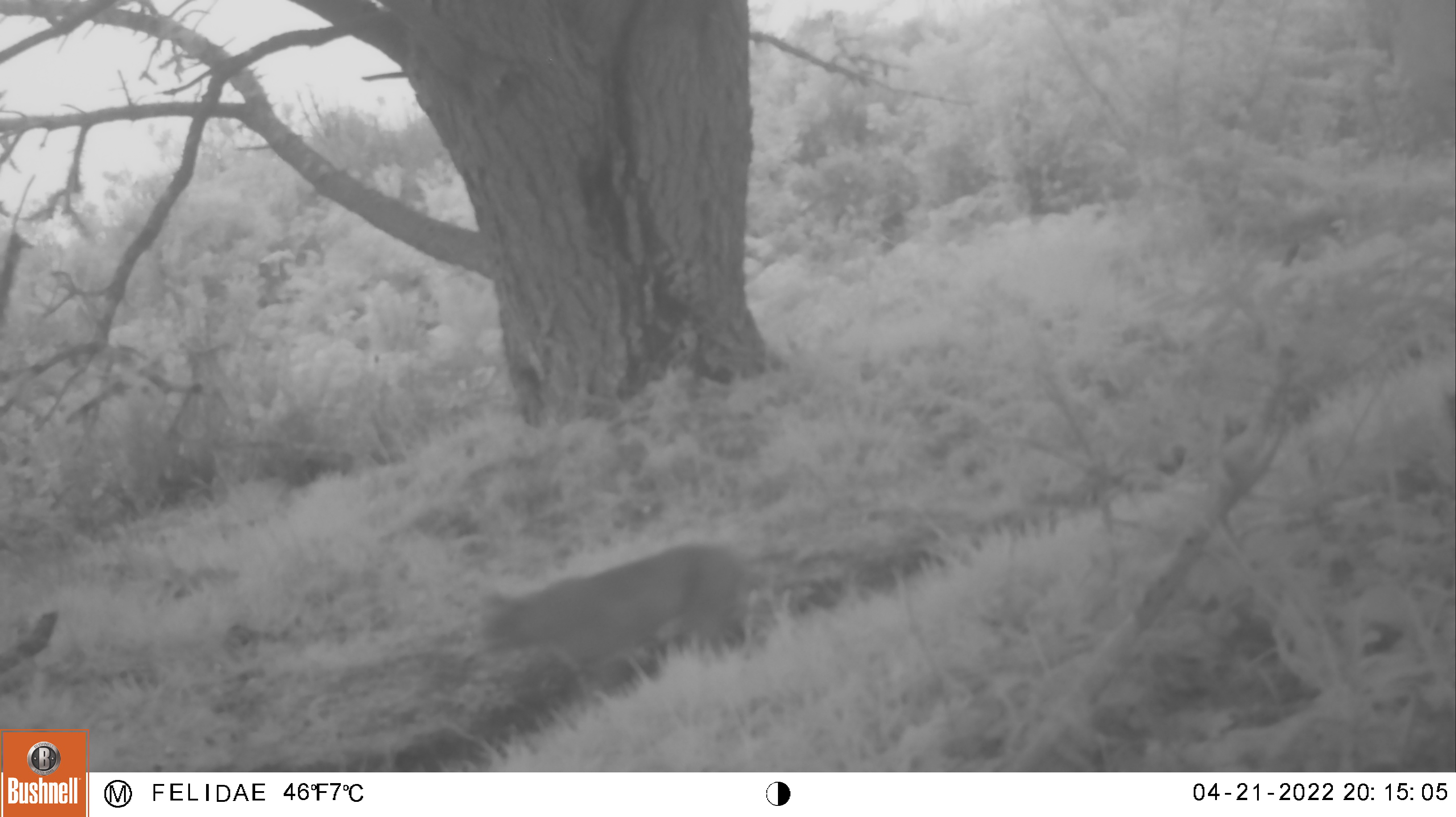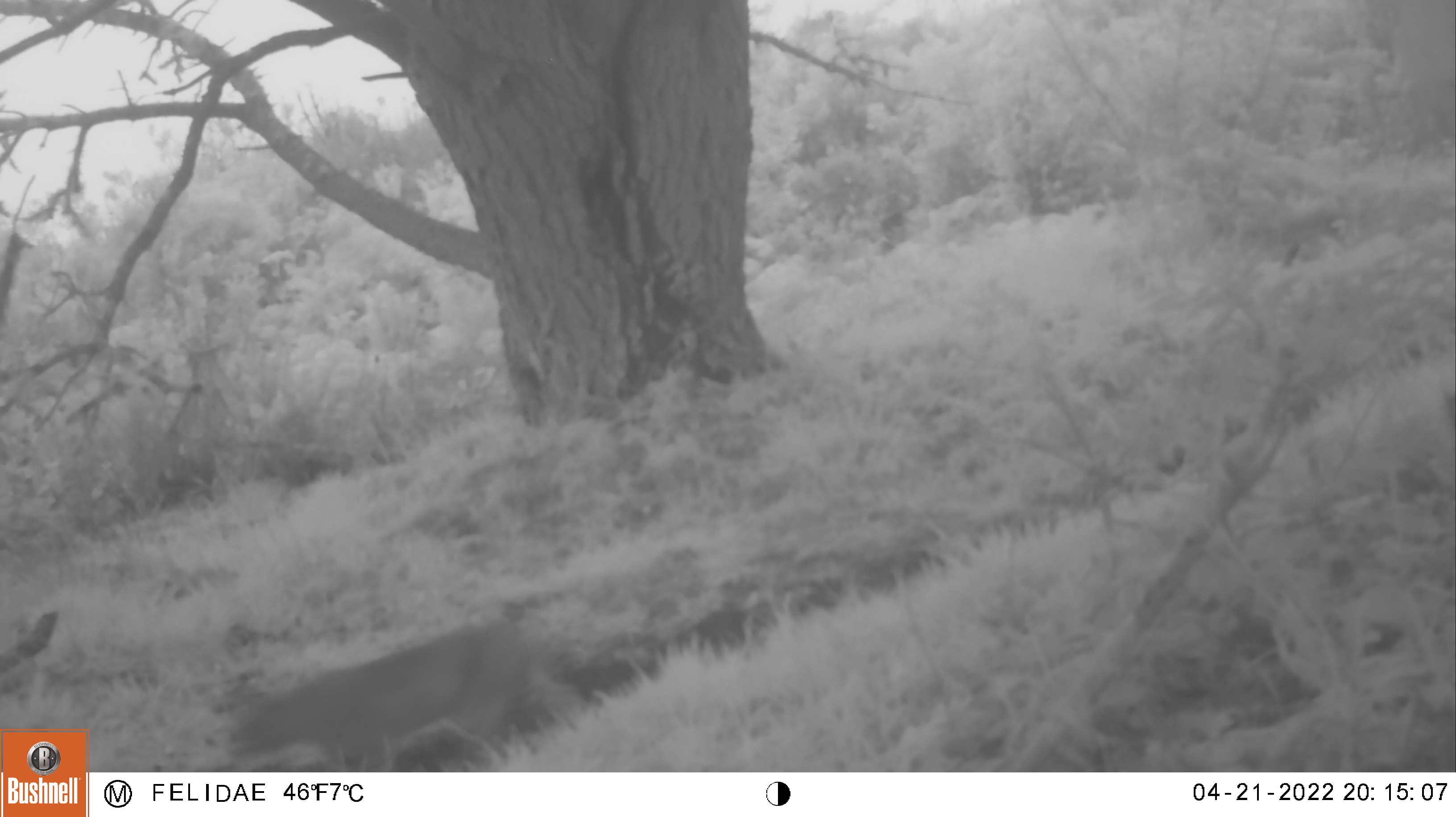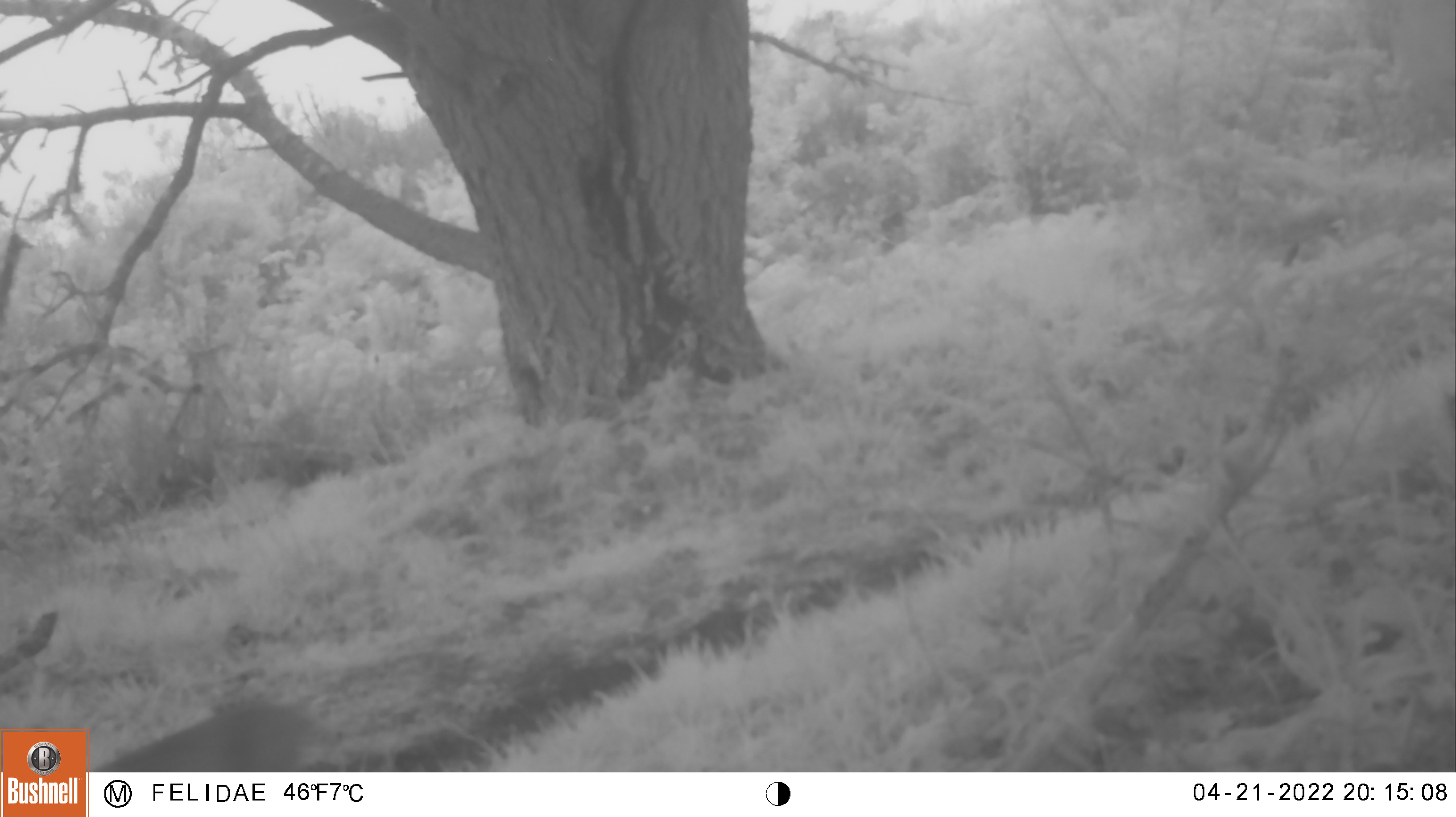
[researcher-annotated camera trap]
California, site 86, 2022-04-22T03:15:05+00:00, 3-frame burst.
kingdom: Animalia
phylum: Chordata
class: Mammalia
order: Carnivora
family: Felidae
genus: Lynx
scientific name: Lynx rufus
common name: bobcat